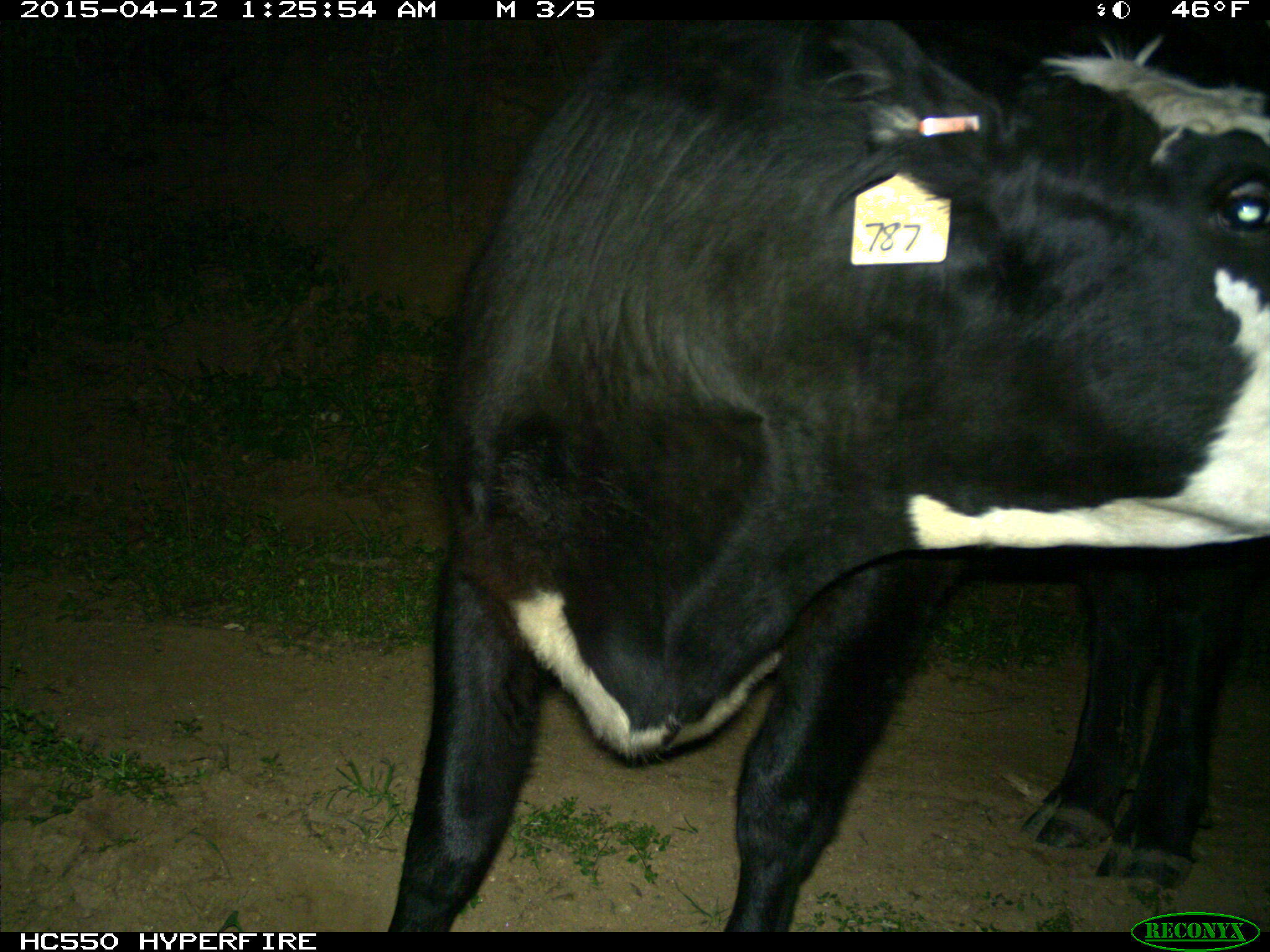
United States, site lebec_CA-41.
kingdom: Animalia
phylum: Chordata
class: Mammalia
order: Artiodactyla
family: Bovidae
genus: Bos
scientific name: Bos taurus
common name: domestic cow